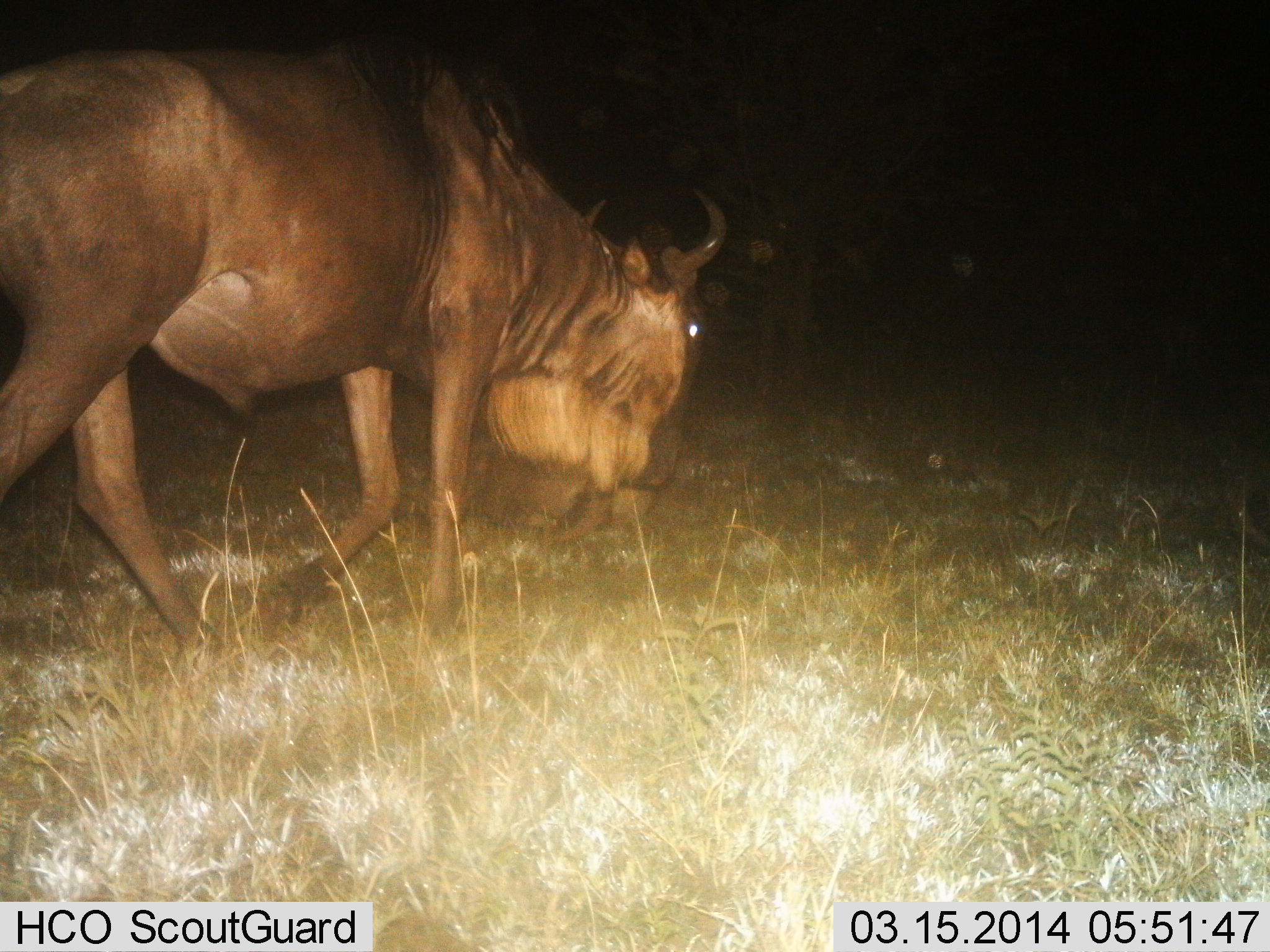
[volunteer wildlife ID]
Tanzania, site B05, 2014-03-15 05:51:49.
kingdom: Animalia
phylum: Chordata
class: Mammalia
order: Artiodactyla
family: Bovidae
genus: Connochaetes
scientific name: Connochaetes taurinus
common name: blue wildebeest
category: wildebeest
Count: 1.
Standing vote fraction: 19%.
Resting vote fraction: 4%.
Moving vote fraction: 74%.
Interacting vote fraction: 0%.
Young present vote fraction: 0%.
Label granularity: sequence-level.